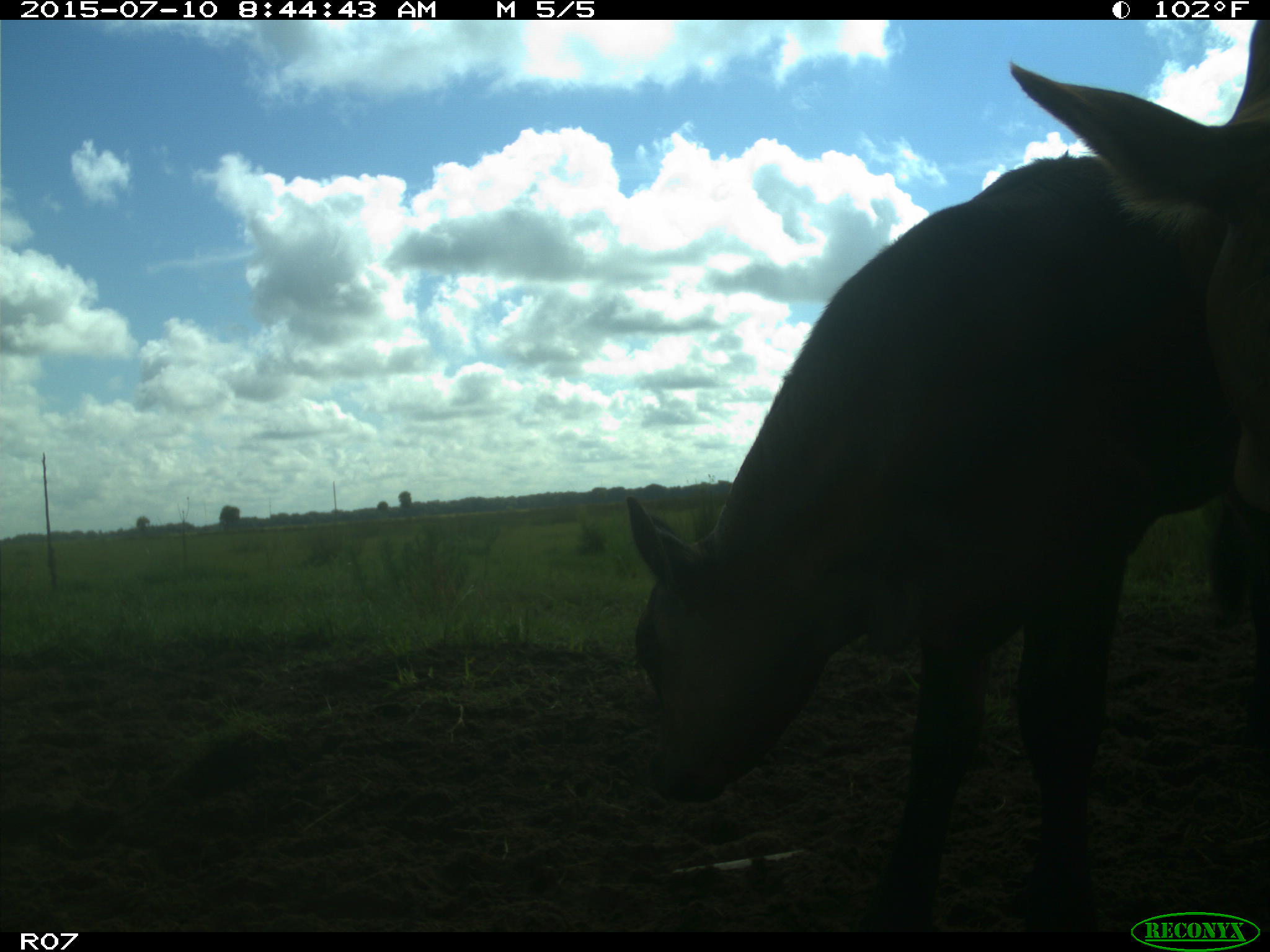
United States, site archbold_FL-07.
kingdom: Animalia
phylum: Chordata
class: Mammalia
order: Artiodactyla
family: Bovidae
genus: Bos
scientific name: Bos taurus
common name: domestic cow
Bos taurus (domestic cow).